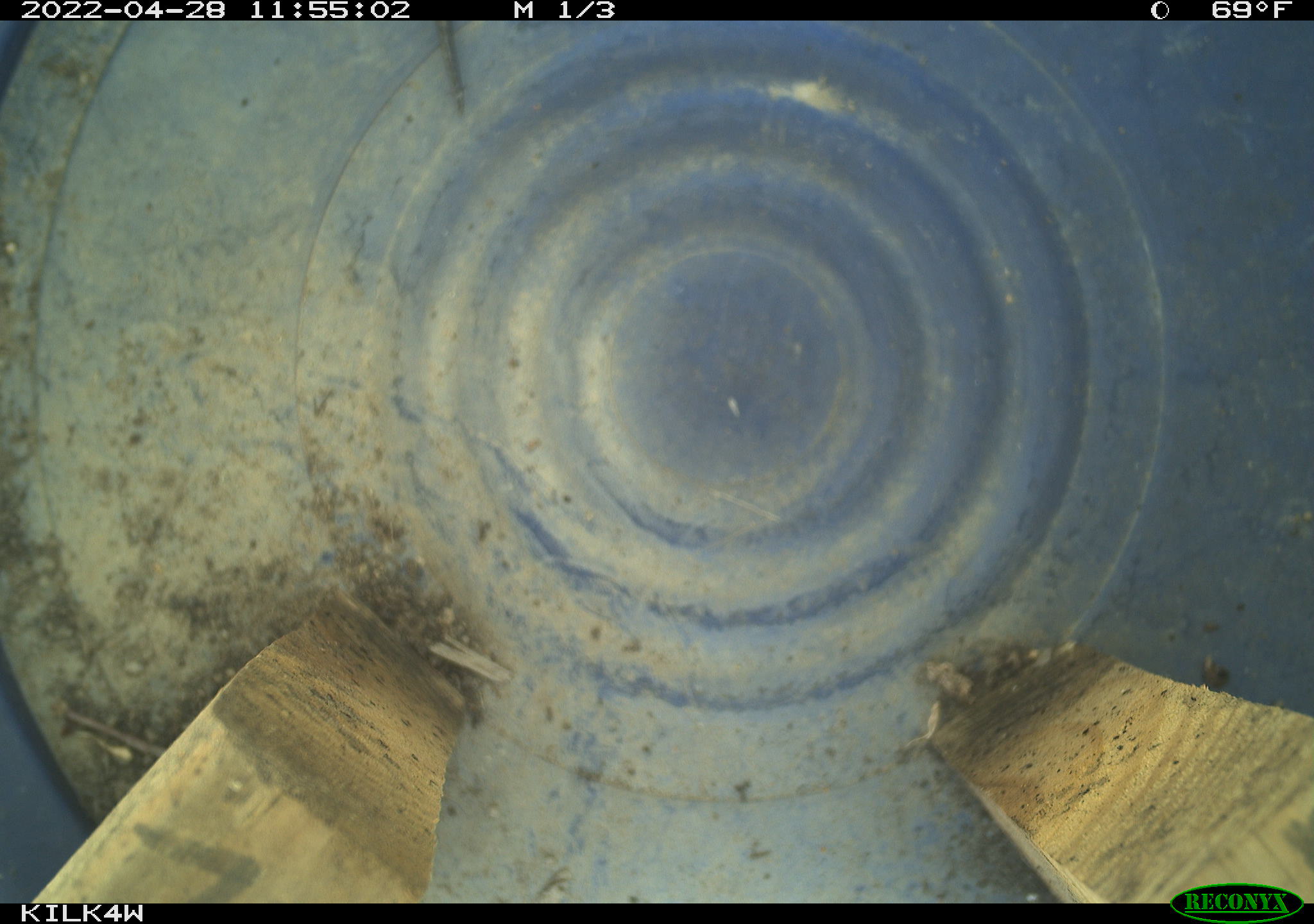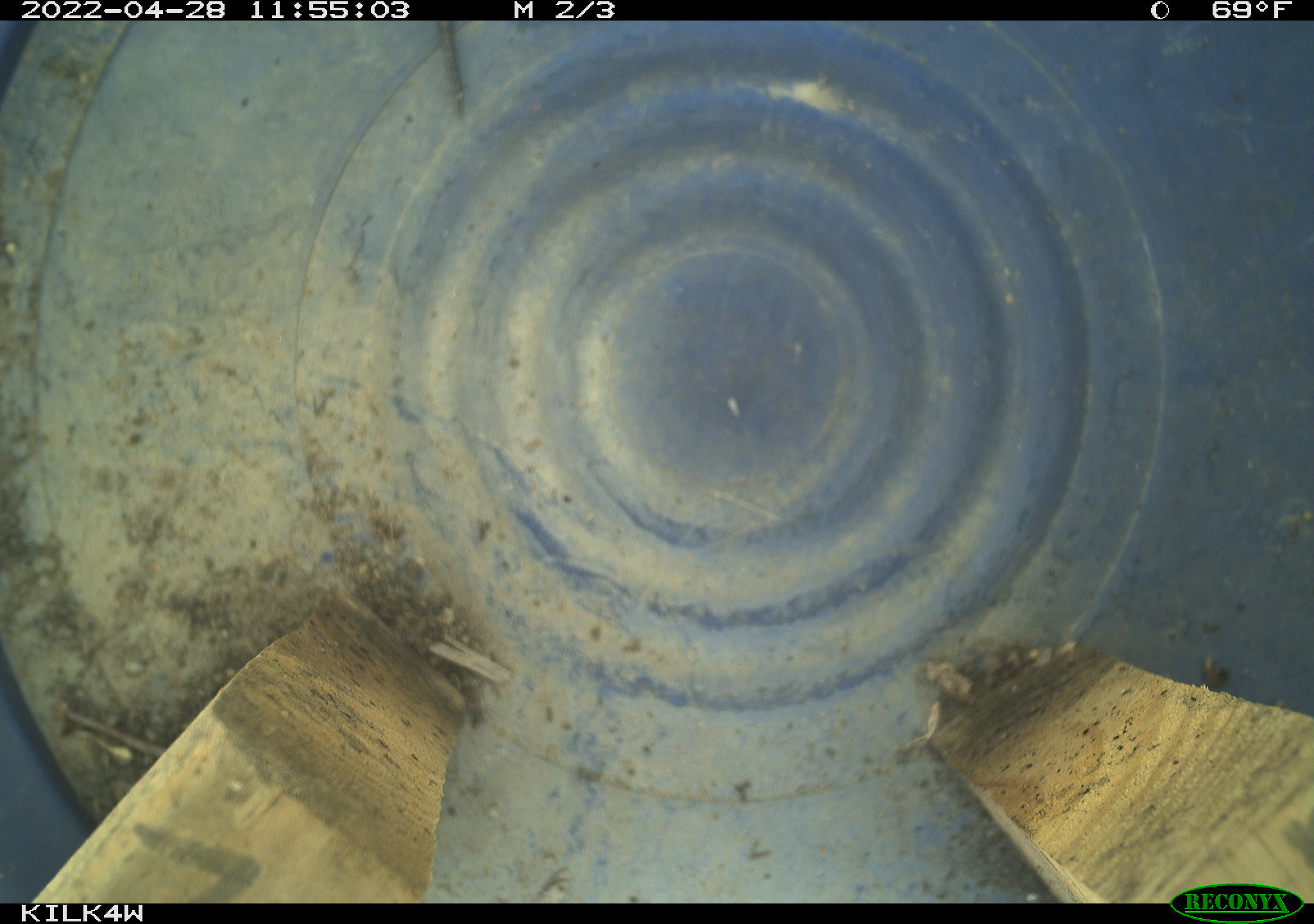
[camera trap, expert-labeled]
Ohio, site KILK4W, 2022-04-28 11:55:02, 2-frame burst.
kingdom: Animalia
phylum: Chordata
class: Reptilia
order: Squamata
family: Colubridae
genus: Thamnophis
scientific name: Thamnophis sirtalis sirtalis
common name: eastern gartersnake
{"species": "eastern gartersnake (Thamnophis sirtalis sirtalis)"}